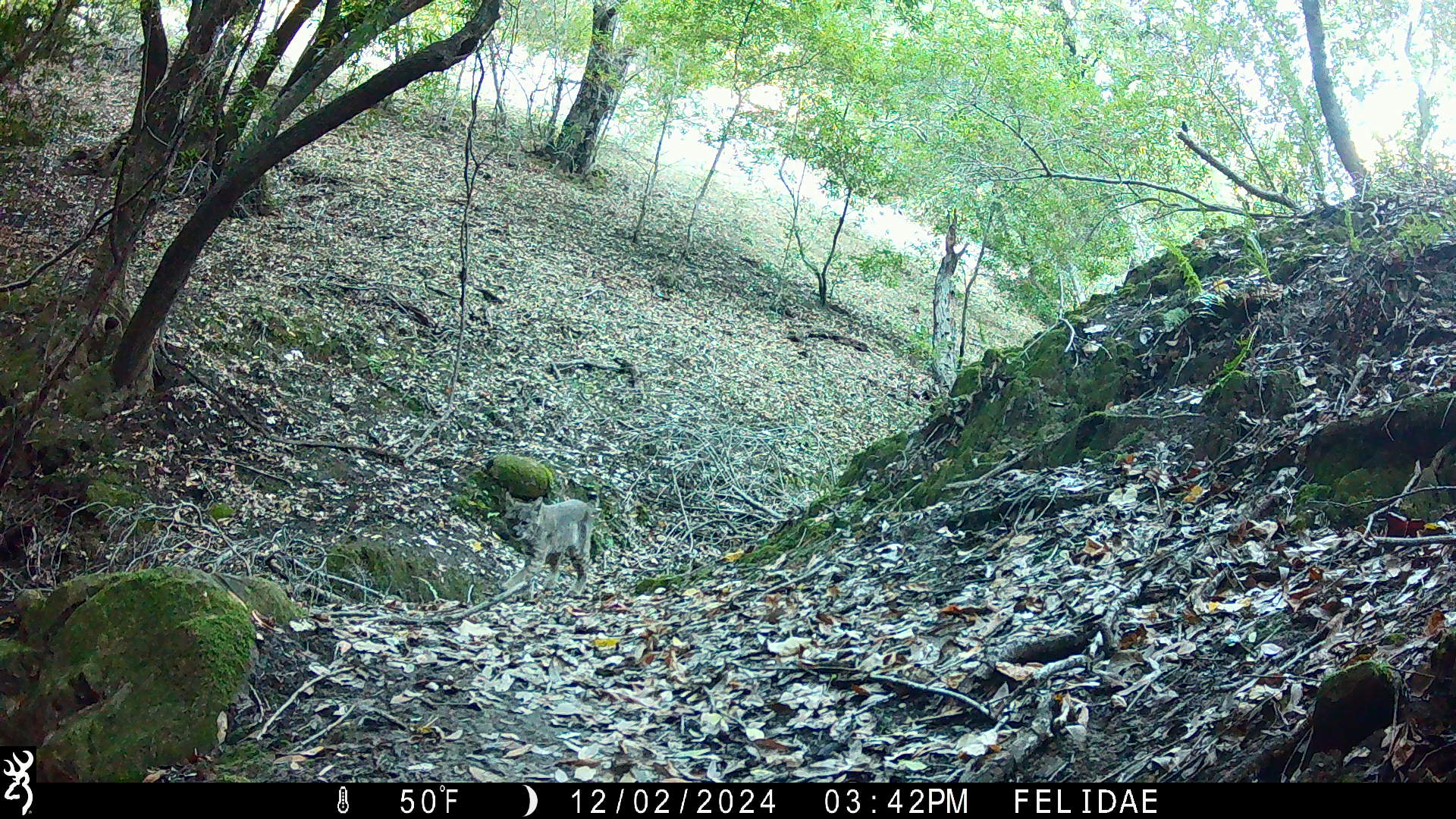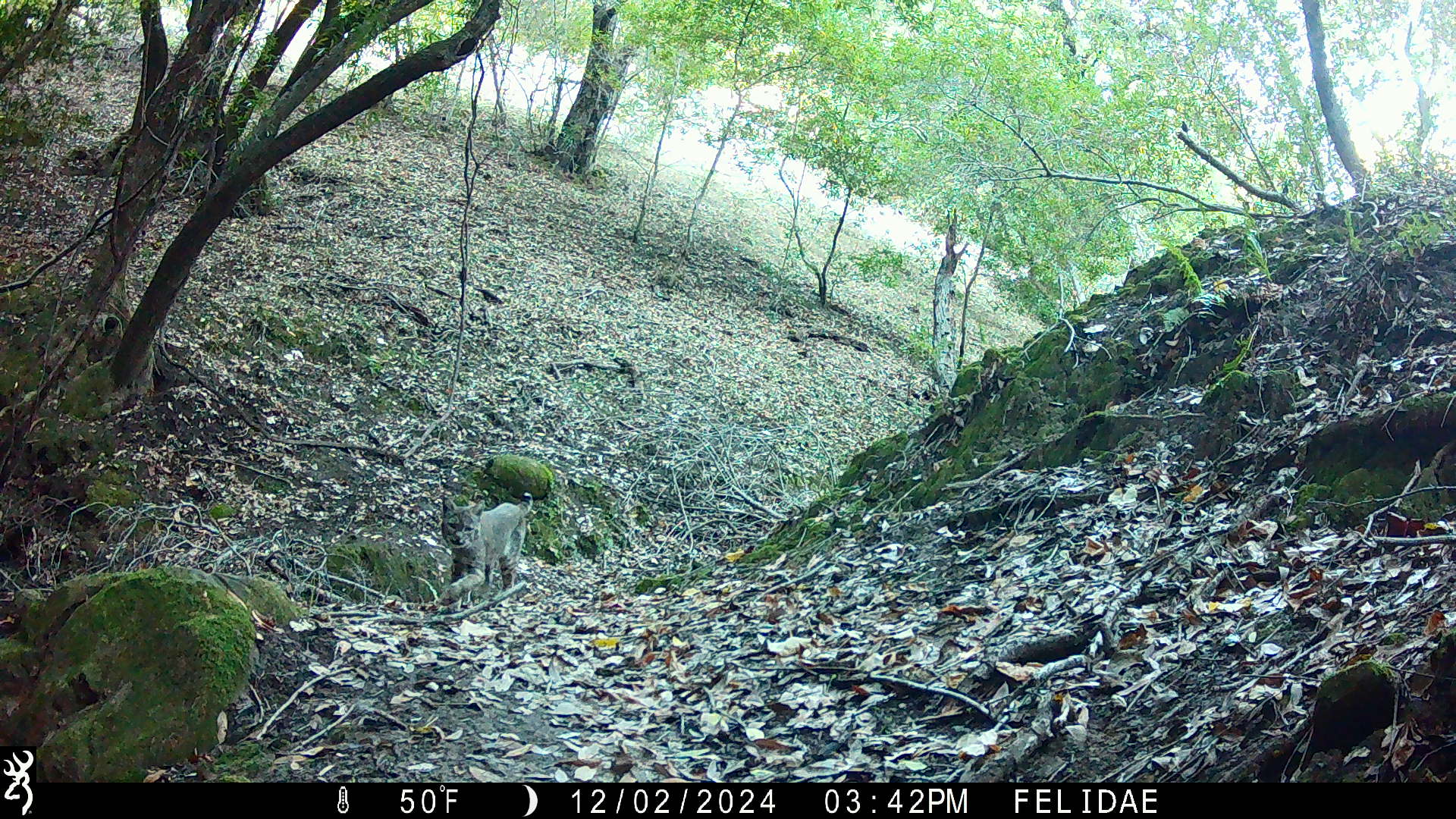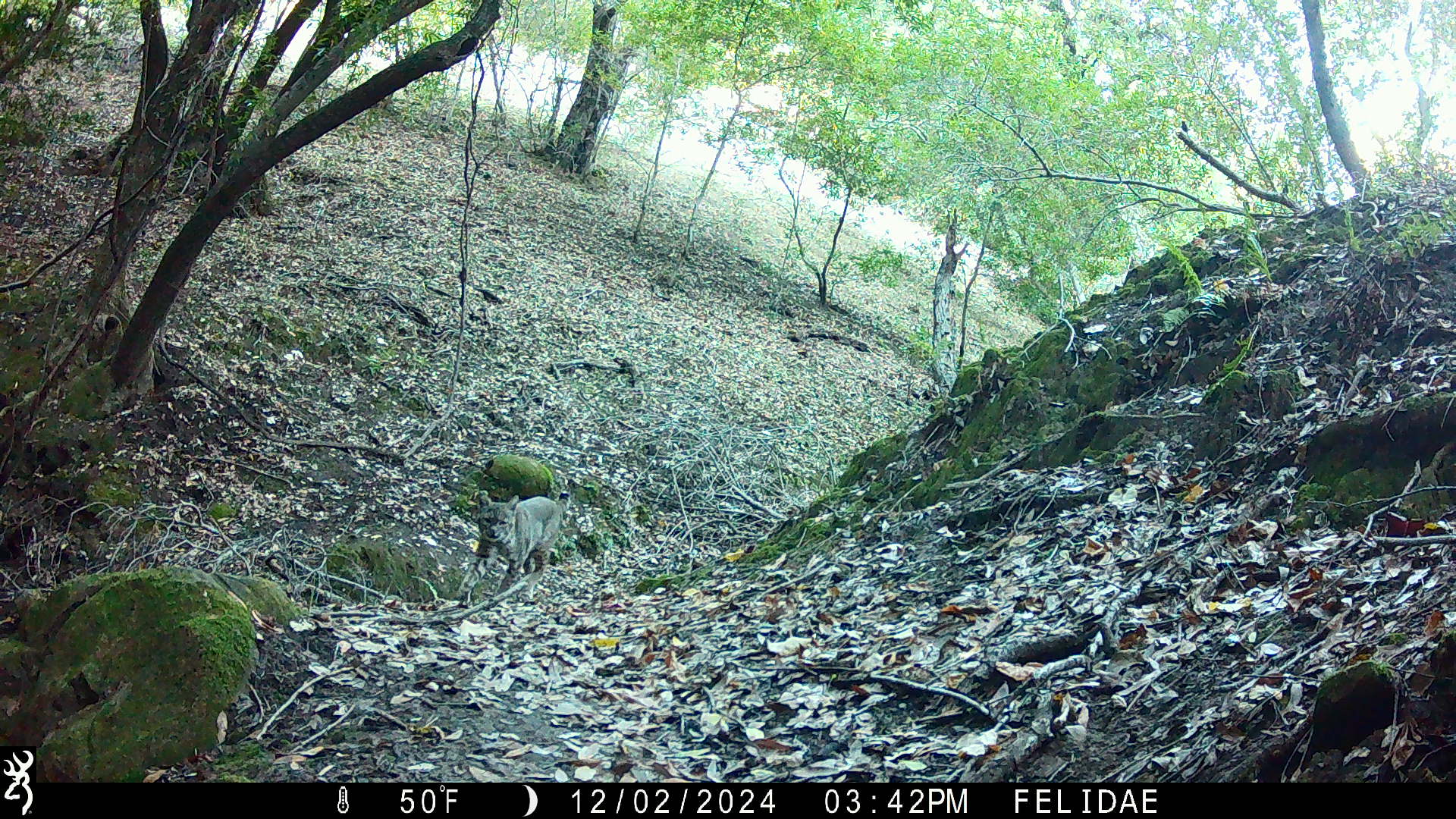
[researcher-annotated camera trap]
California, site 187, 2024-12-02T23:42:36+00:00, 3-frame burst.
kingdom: Animalia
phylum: Chordata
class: Mammalia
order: Carnivora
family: Felidae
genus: Lynx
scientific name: Lynx rufus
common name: bobcat